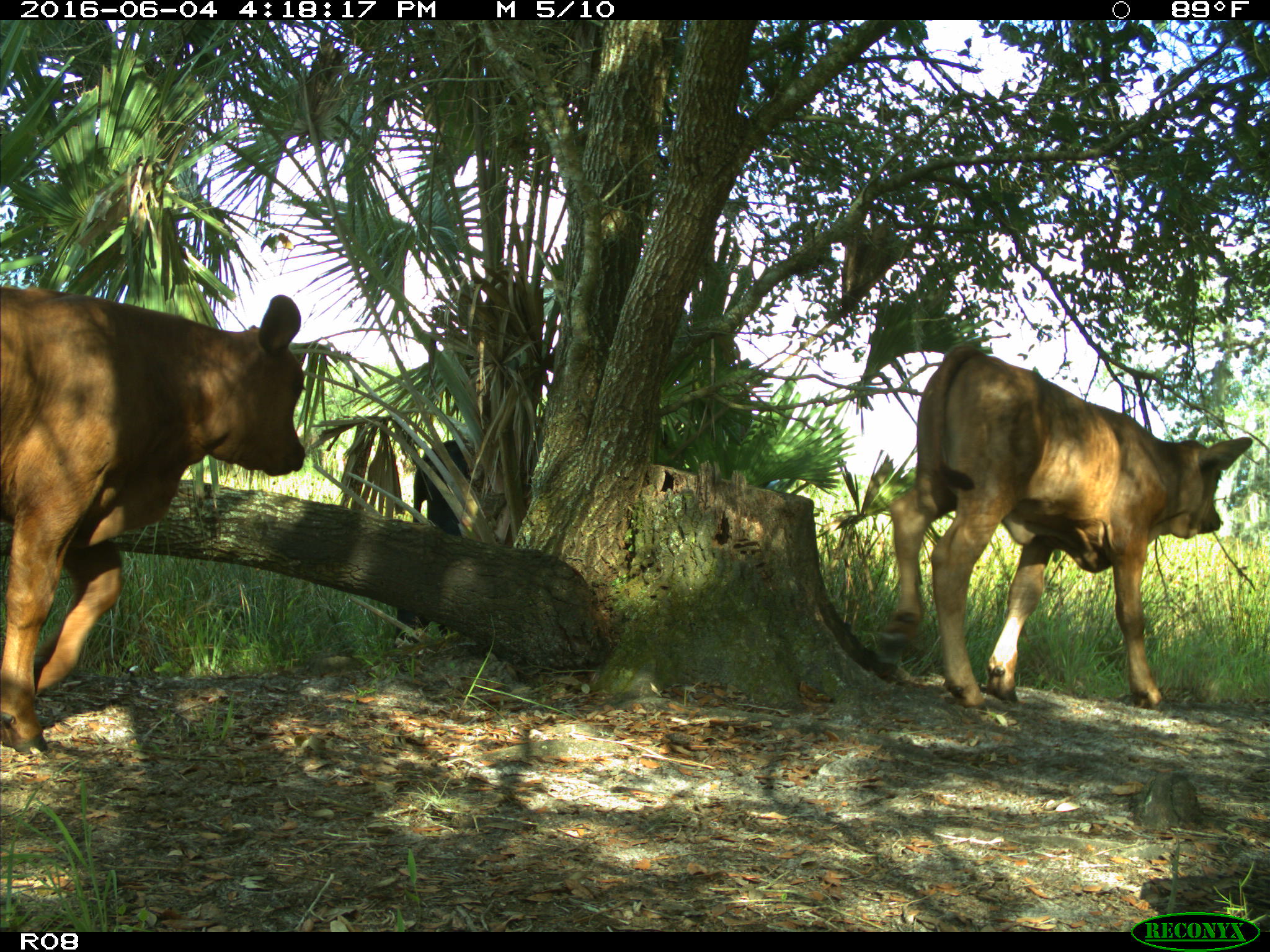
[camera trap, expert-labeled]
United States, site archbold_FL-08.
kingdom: Animalia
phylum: Chordata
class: Mammalia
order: Artiodactyla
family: Bovidae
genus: Bos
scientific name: Bos taurus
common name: domestic cow